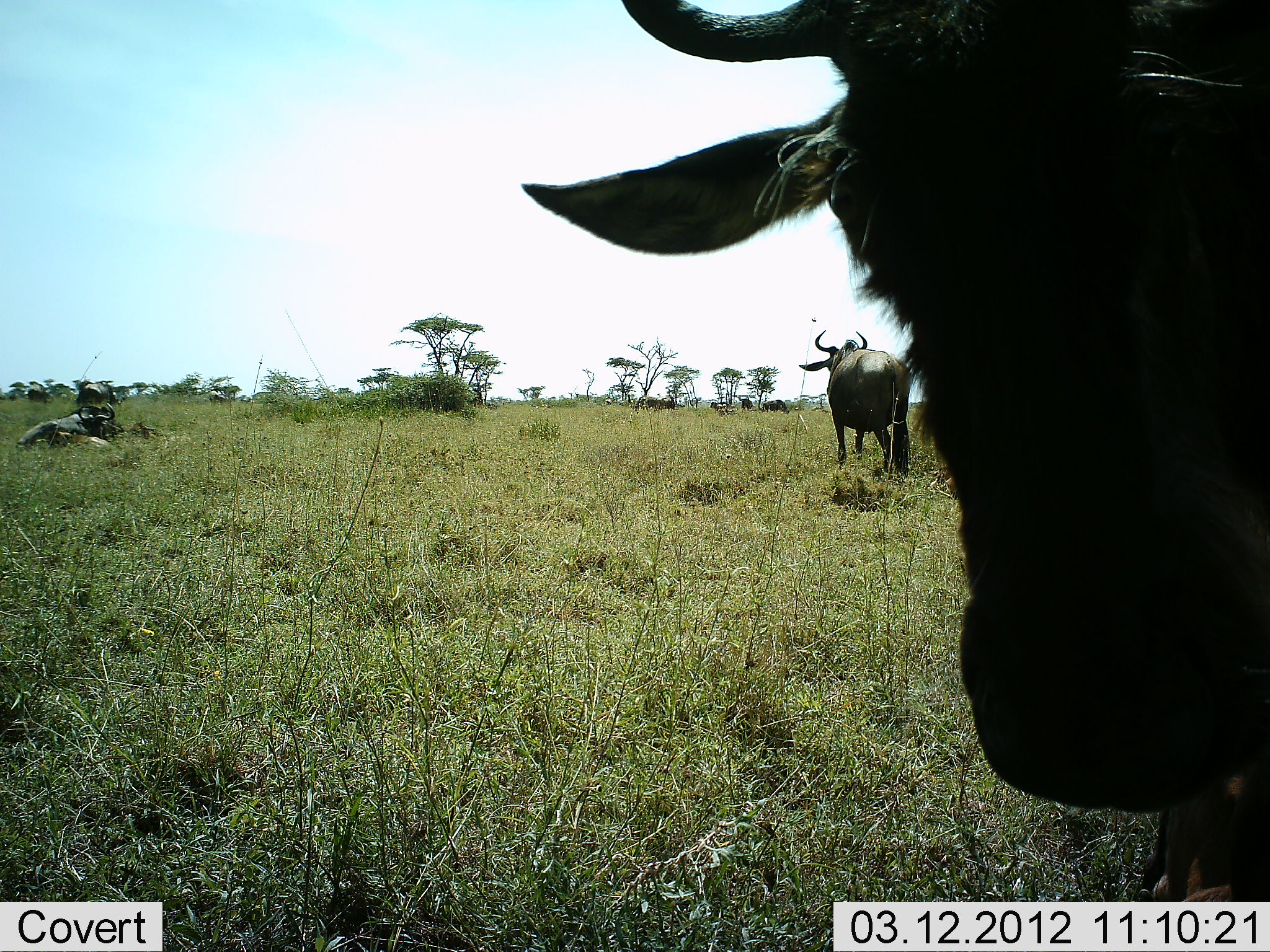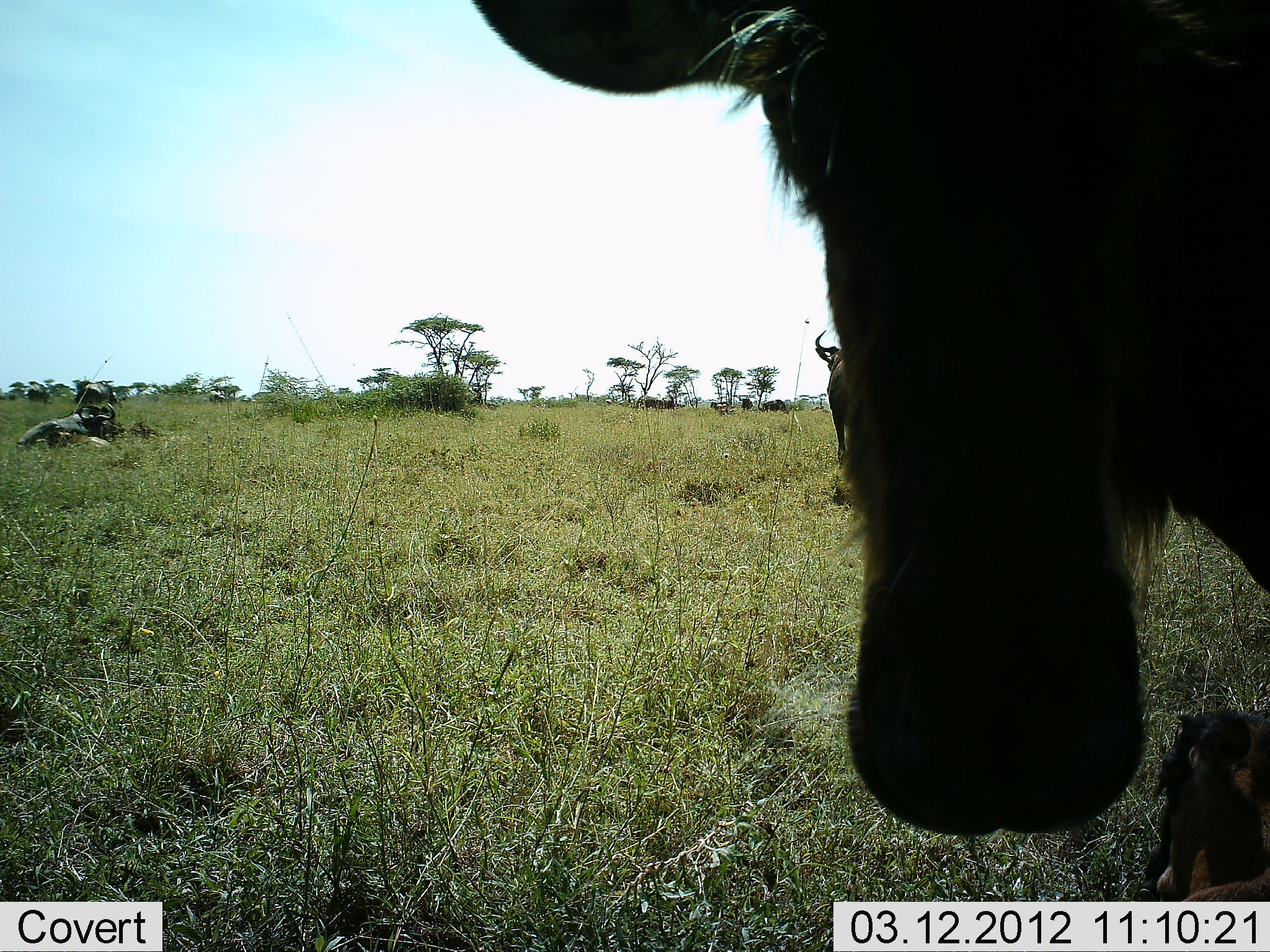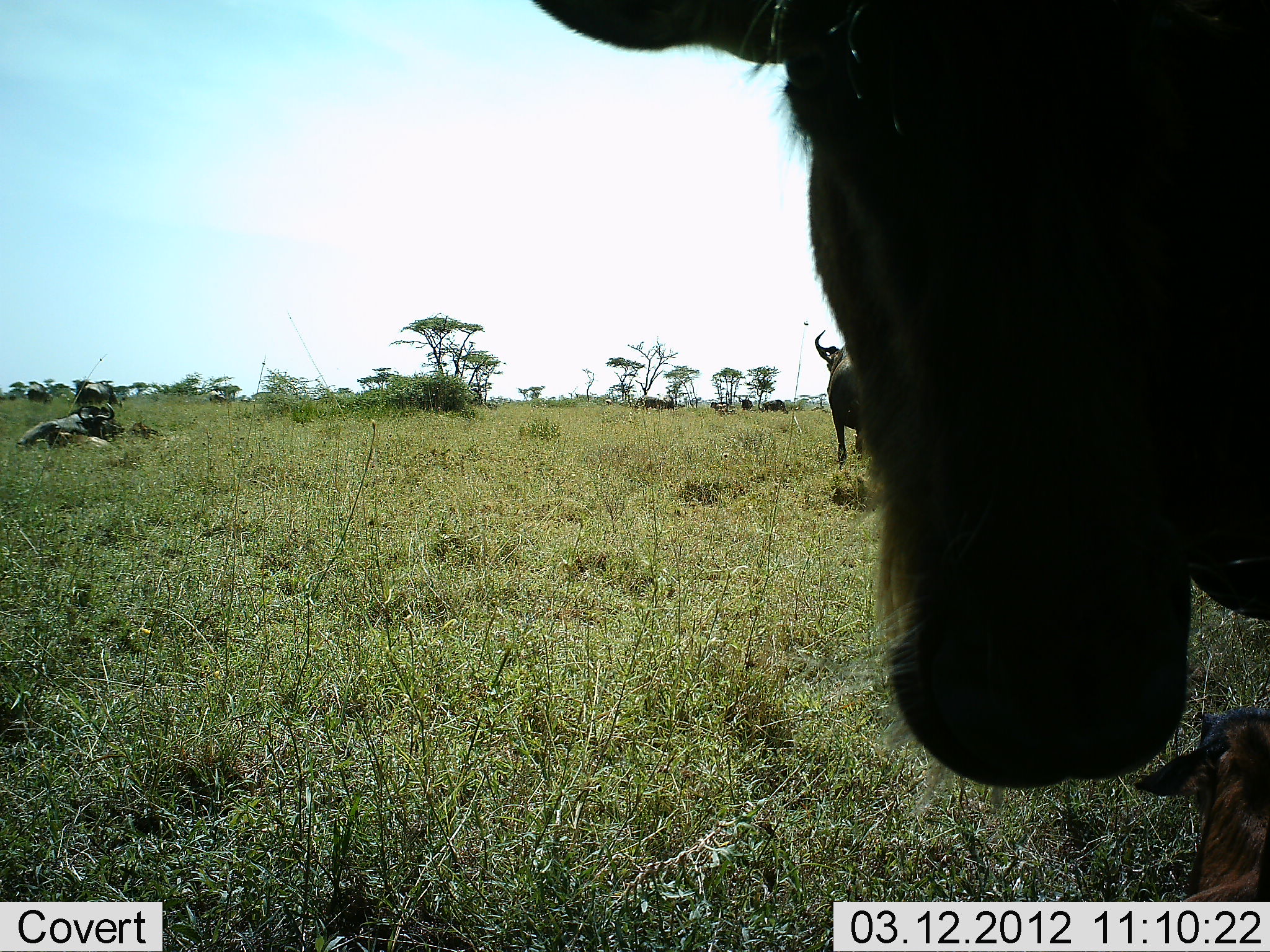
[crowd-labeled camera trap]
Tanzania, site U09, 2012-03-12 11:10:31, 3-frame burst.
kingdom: Animalia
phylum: Chordata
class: Mammalia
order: Artiodactyla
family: Bovidae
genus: Connochaetes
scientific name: Connochaetes taurinus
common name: blue wildebeest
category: wildebeest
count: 6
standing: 100%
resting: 100%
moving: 0%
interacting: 0%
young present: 86%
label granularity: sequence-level